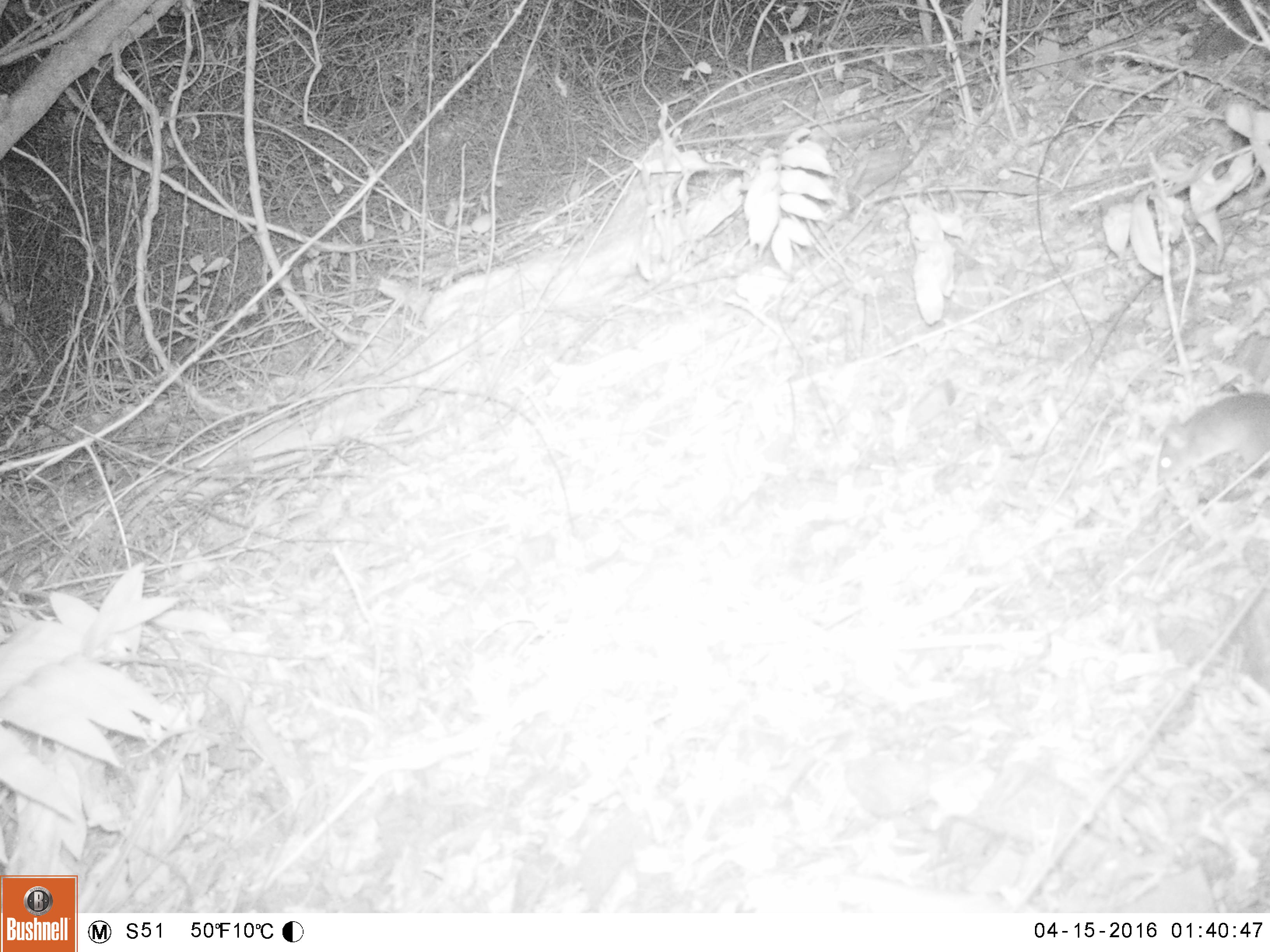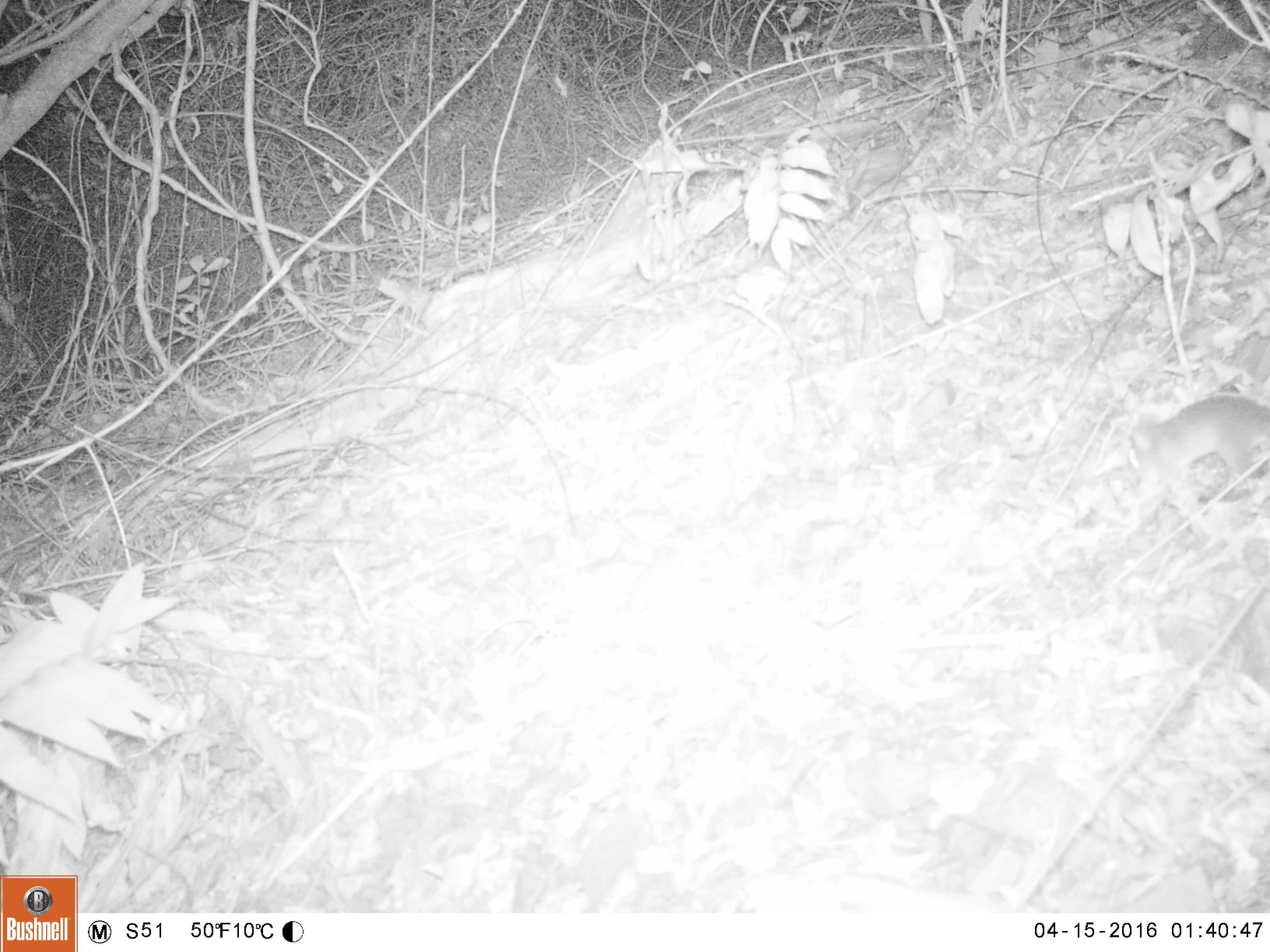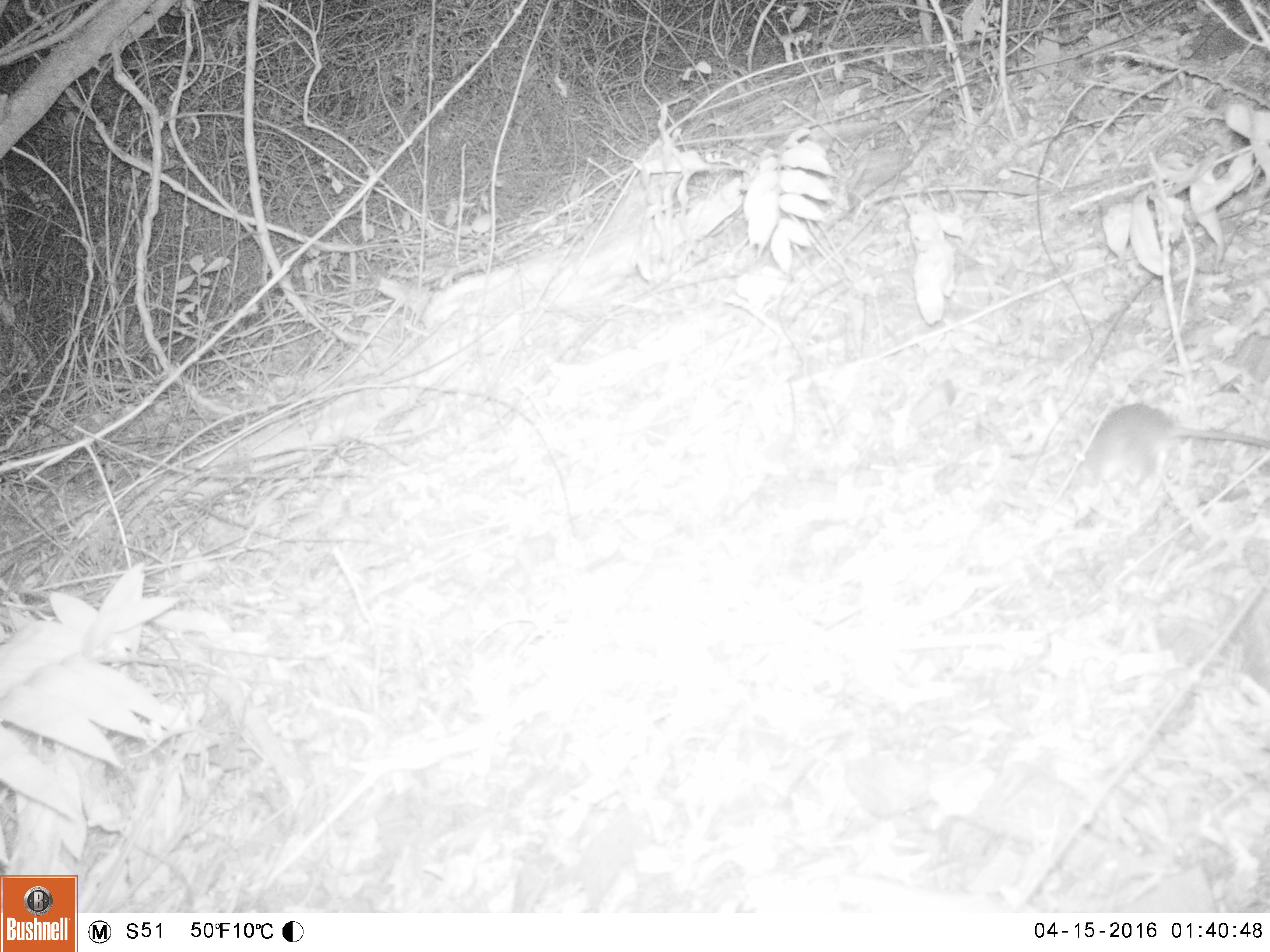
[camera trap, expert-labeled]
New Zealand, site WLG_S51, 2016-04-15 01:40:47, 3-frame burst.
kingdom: Animalia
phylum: Chordata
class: Mammalia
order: Rodentia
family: Muridae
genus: Rattus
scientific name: Rattus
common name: rat